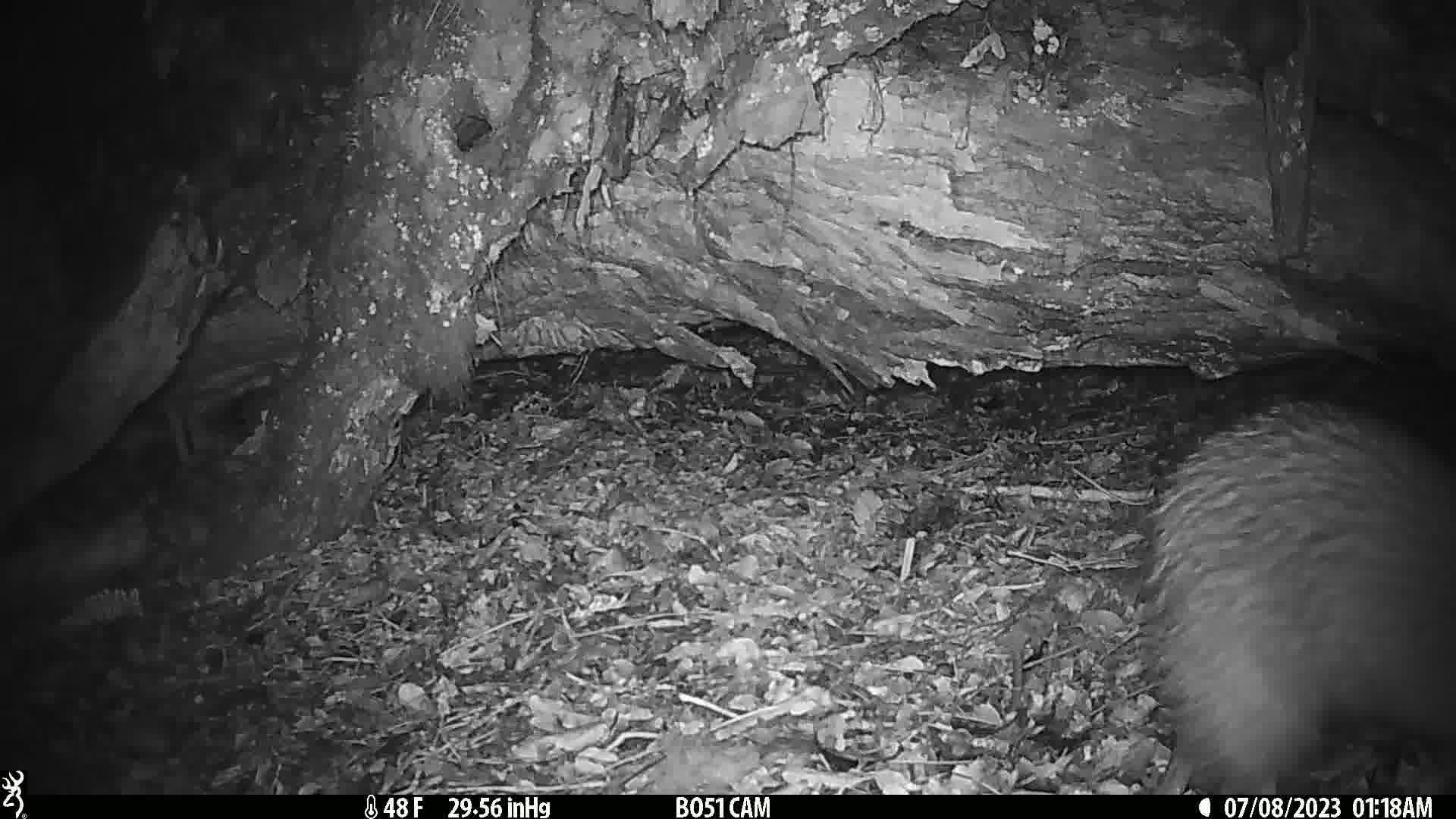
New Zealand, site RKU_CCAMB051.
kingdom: Animalia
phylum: Chordata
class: Aves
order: Apterygiformes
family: Apterygidae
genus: Apteryx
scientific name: Apteryx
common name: kiwi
Kiwi (Apteryx).